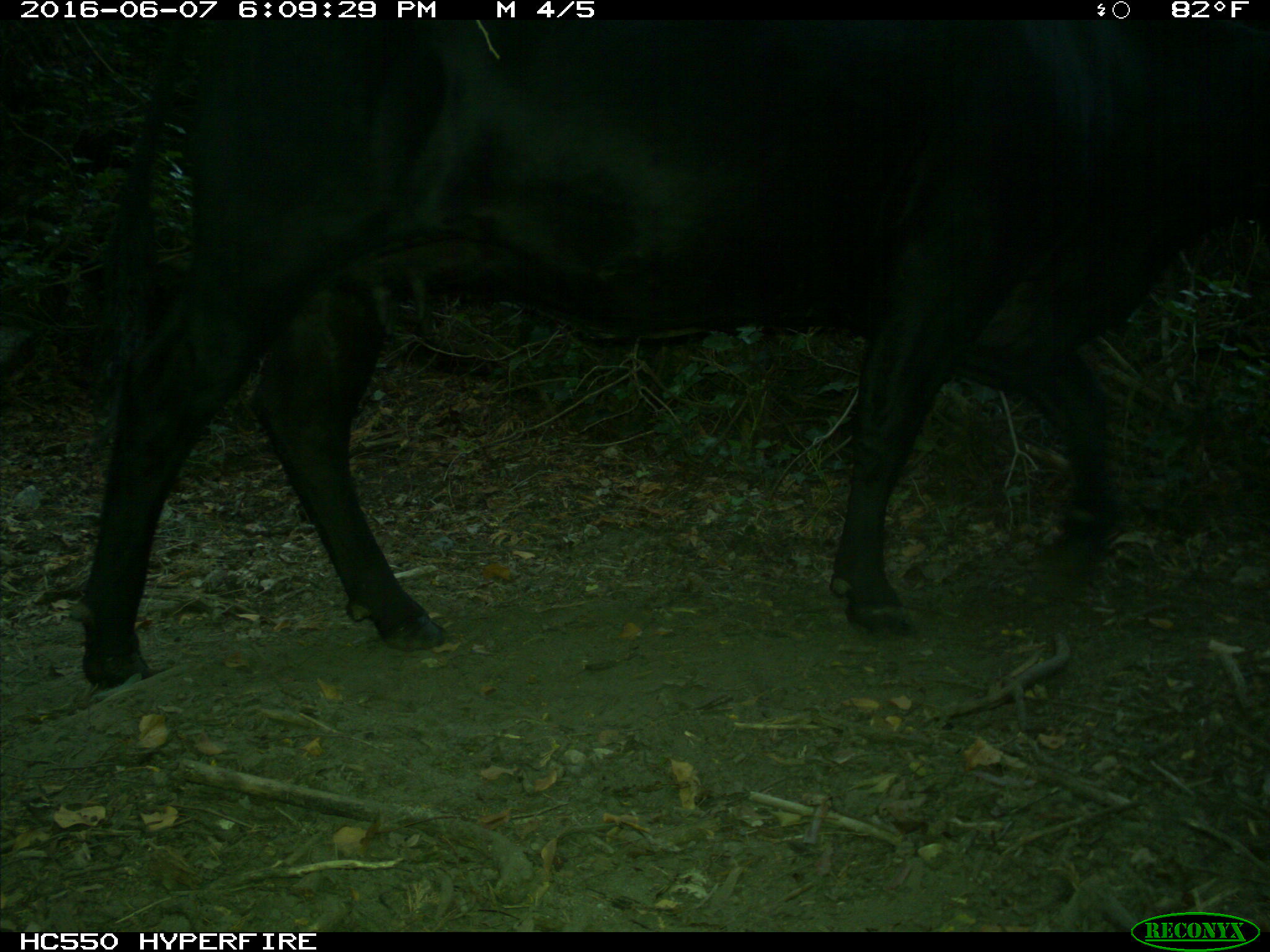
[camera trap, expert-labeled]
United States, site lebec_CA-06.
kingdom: Animalia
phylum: Chordata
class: Mammalia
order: Artiodactyla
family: Bovidae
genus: Bos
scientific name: Bos taurus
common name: domestic cow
Bos taurus (domestic cow).